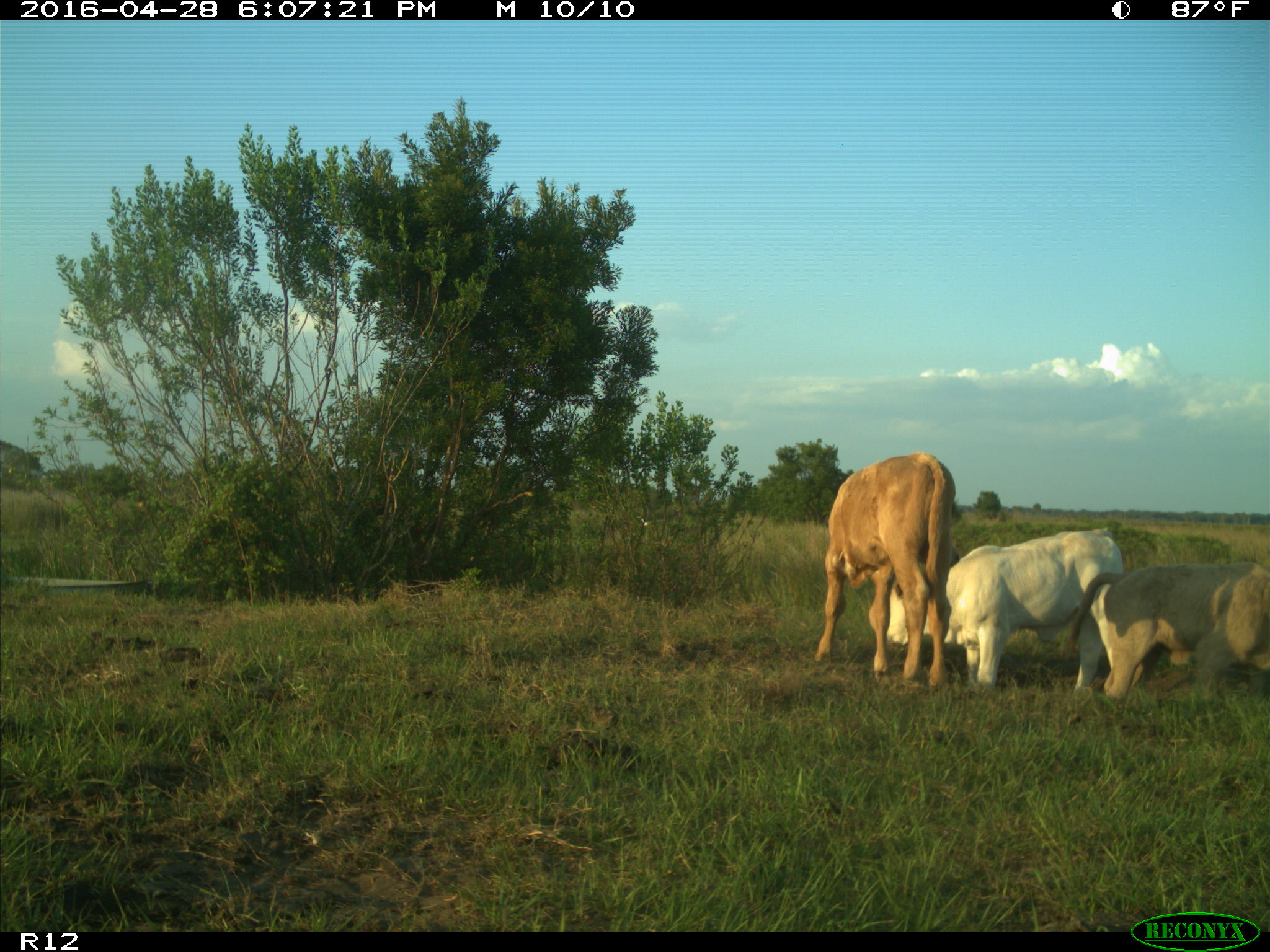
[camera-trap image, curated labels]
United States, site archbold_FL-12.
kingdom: Animalia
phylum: Chordata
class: Mammalia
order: Artiodactyla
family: Bovidae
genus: Bos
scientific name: Bos taurus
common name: domestic cow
Bos taurus (domestic cow).